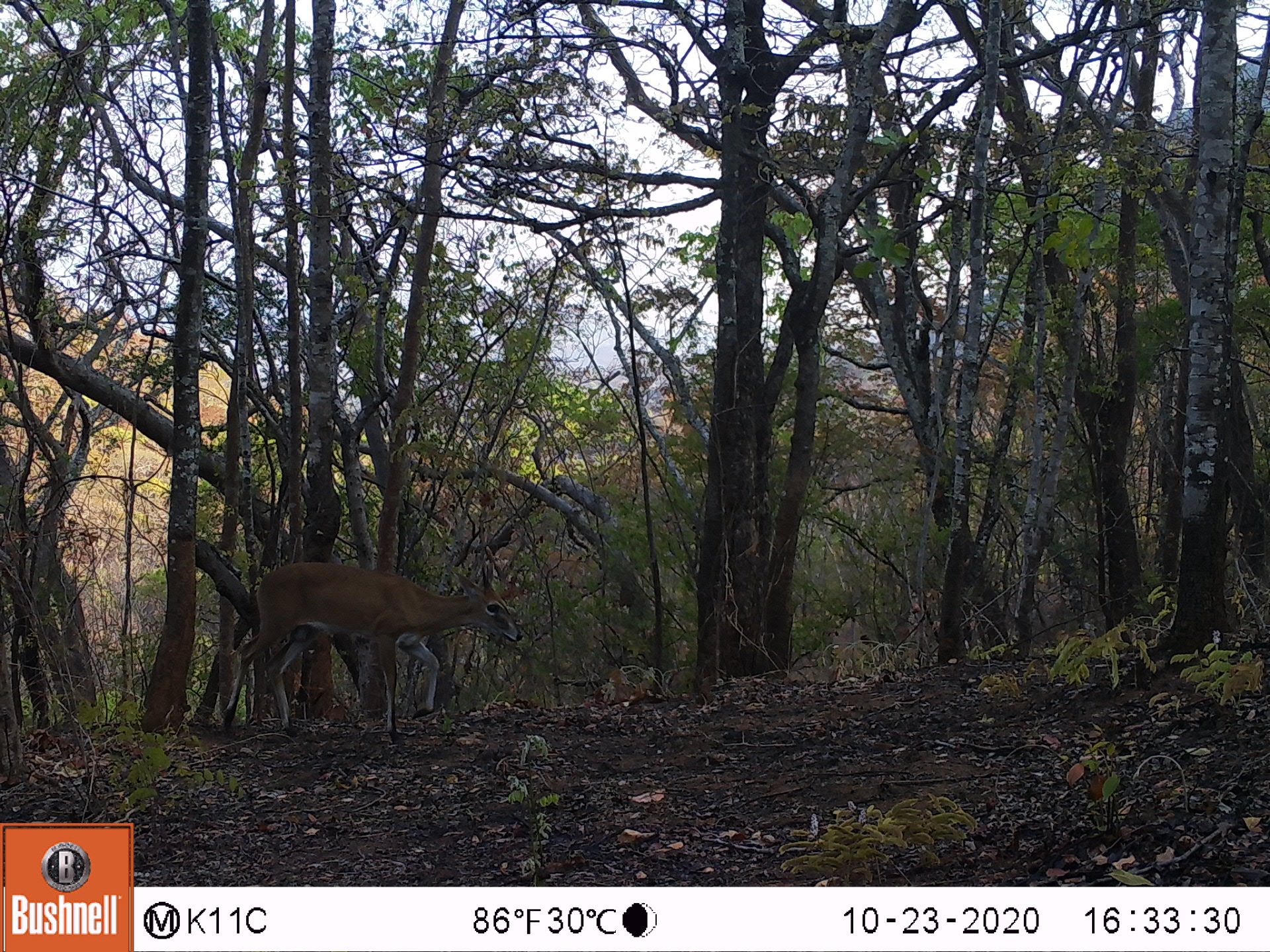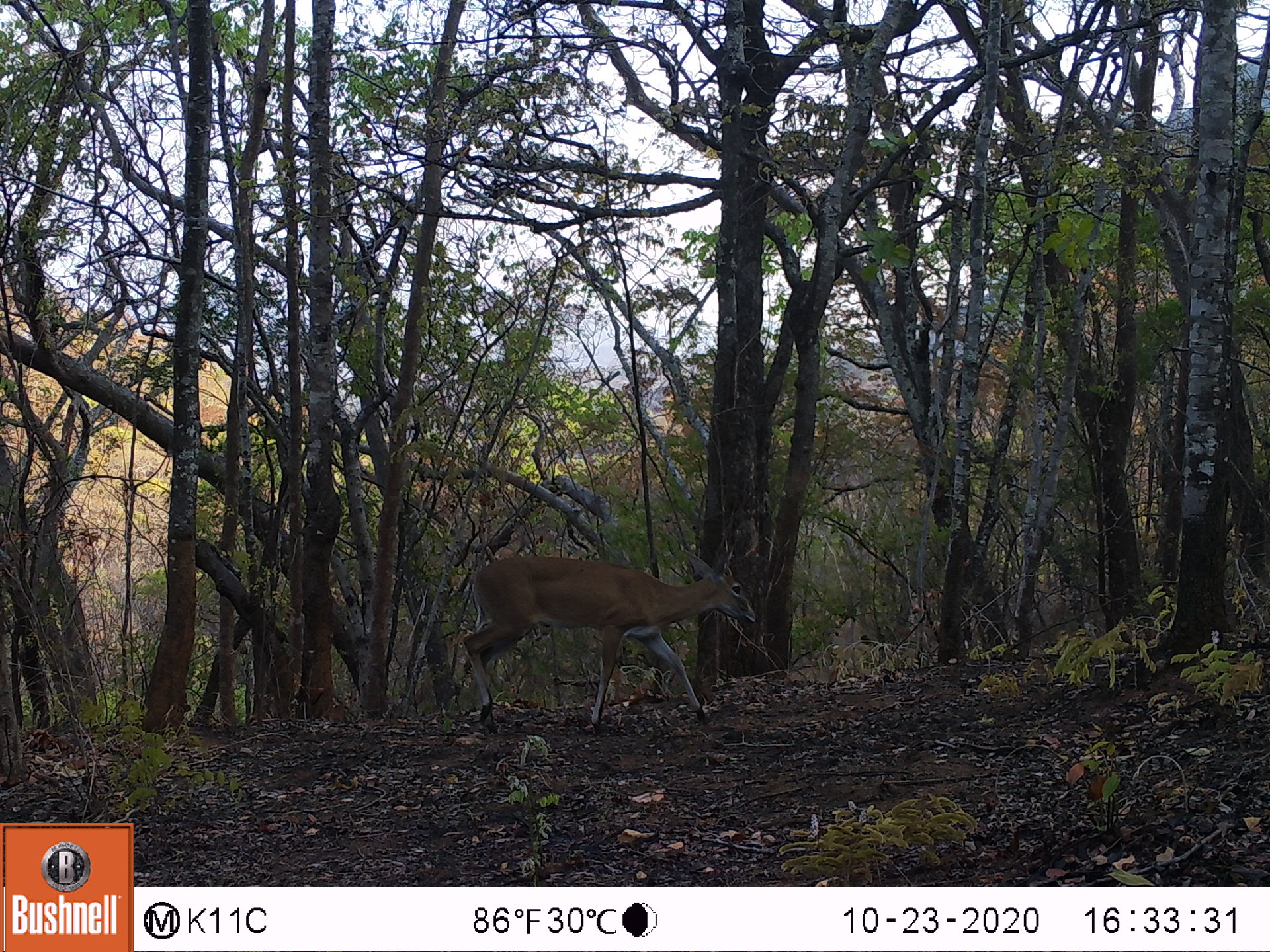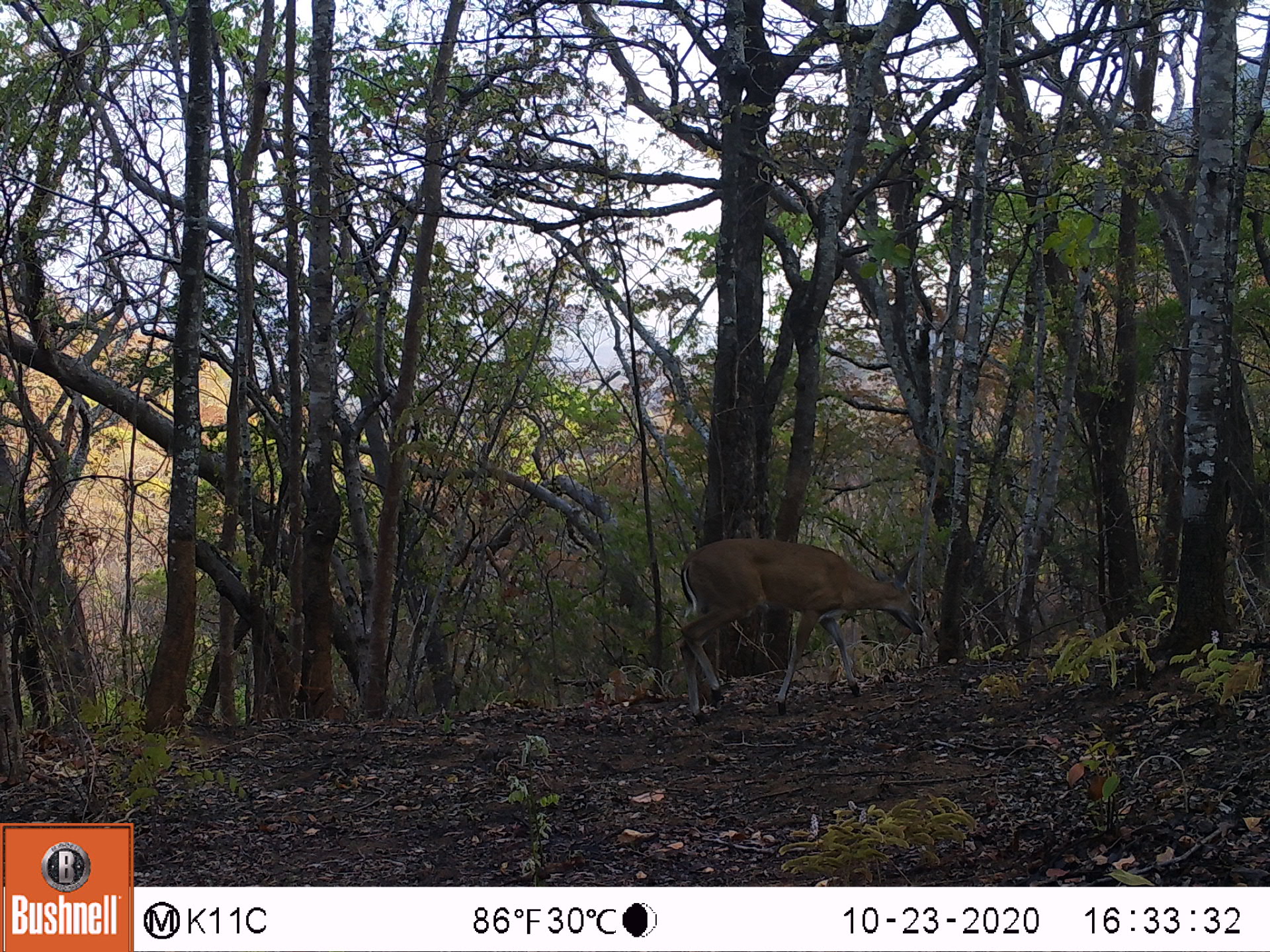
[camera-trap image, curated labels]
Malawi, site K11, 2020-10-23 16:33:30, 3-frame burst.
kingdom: Animalia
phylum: Chordata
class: Mammalia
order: Artiodactyla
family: Bovidae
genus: Sylvicapra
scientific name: Sylvicapra grimmia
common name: common duiker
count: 1